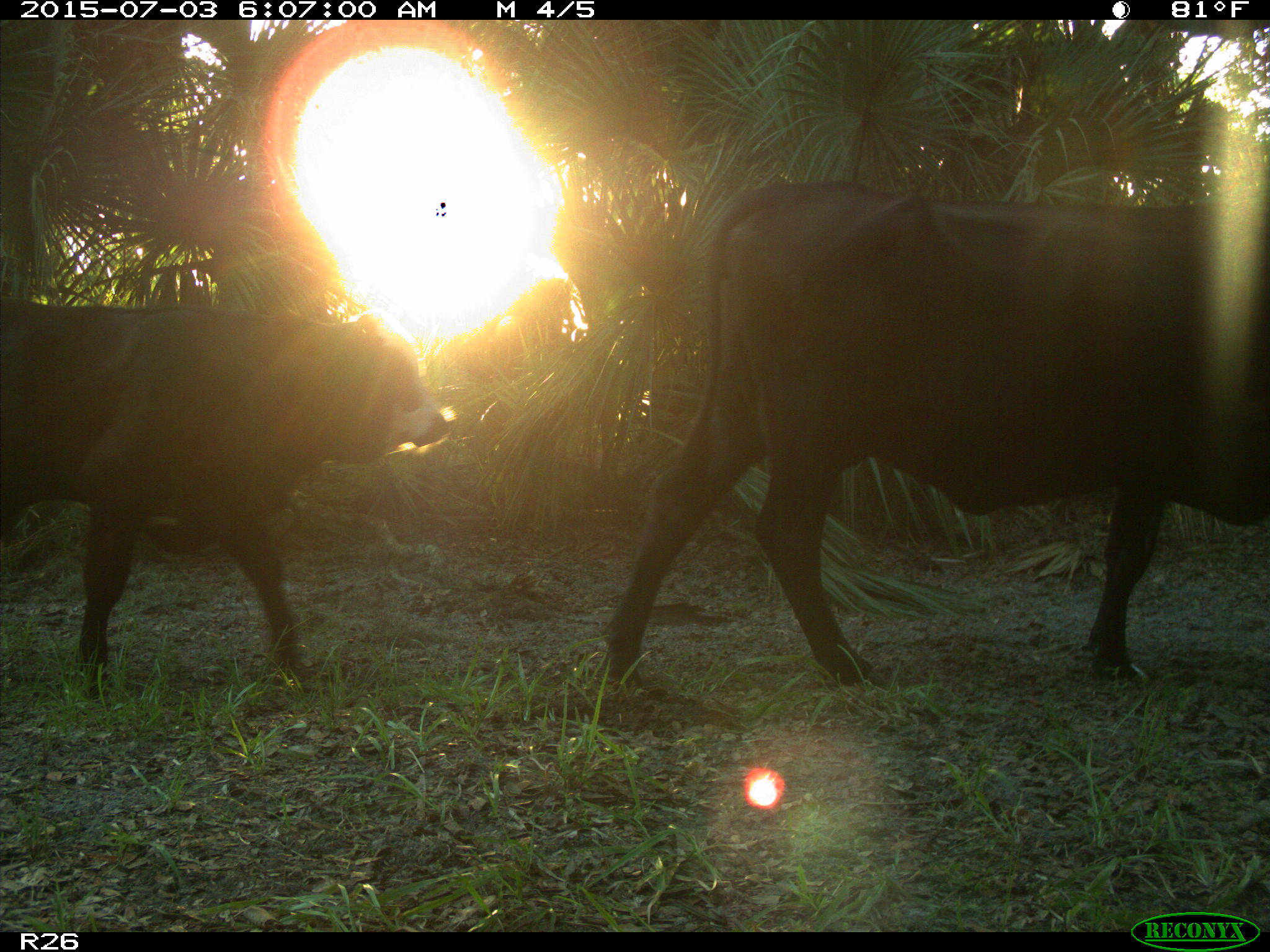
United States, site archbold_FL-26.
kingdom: Animalia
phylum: Chordata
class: Mammalia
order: Artiodactyla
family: Bovidae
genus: Bos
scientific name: Bos taurus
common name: domestic cow